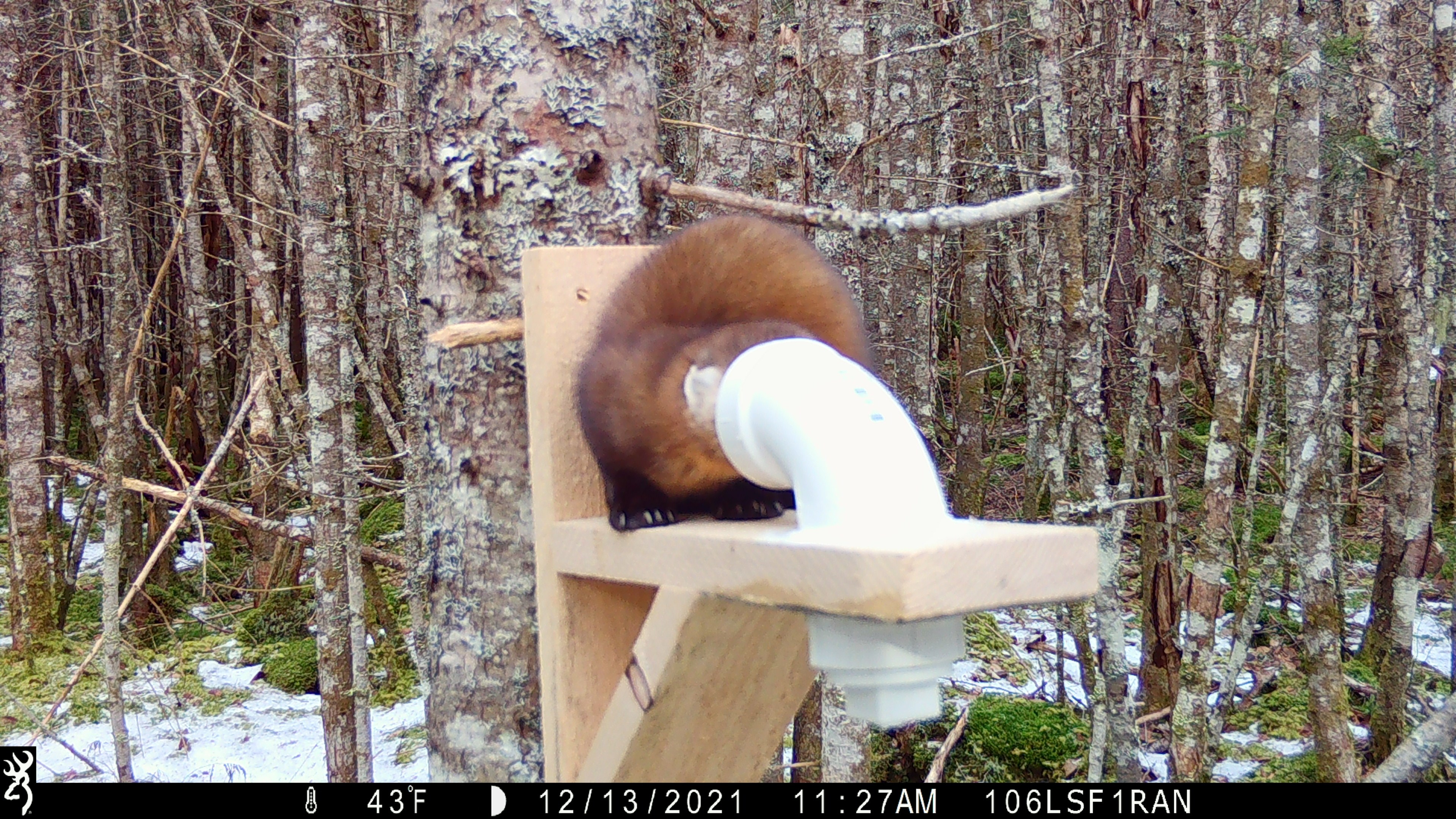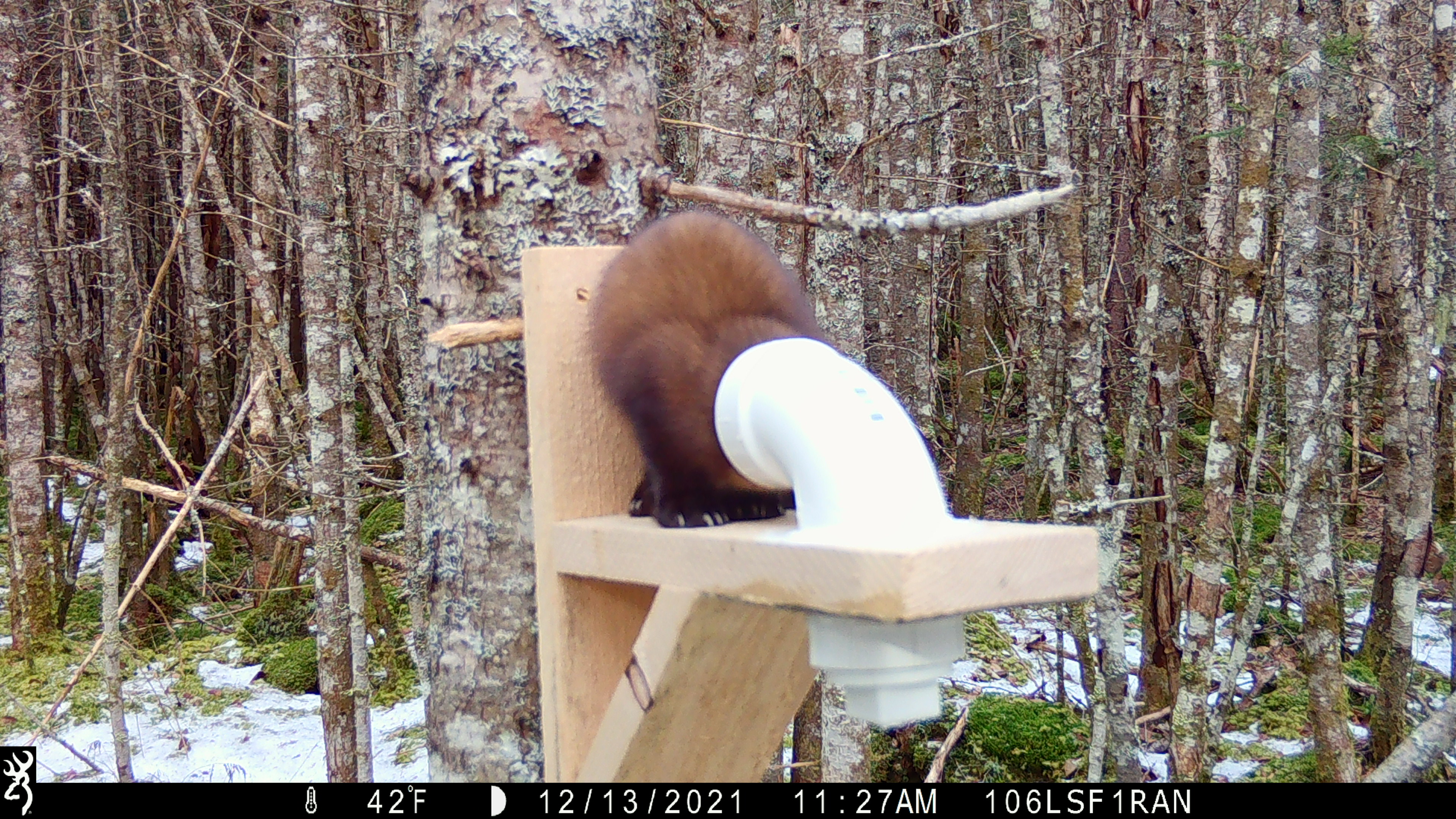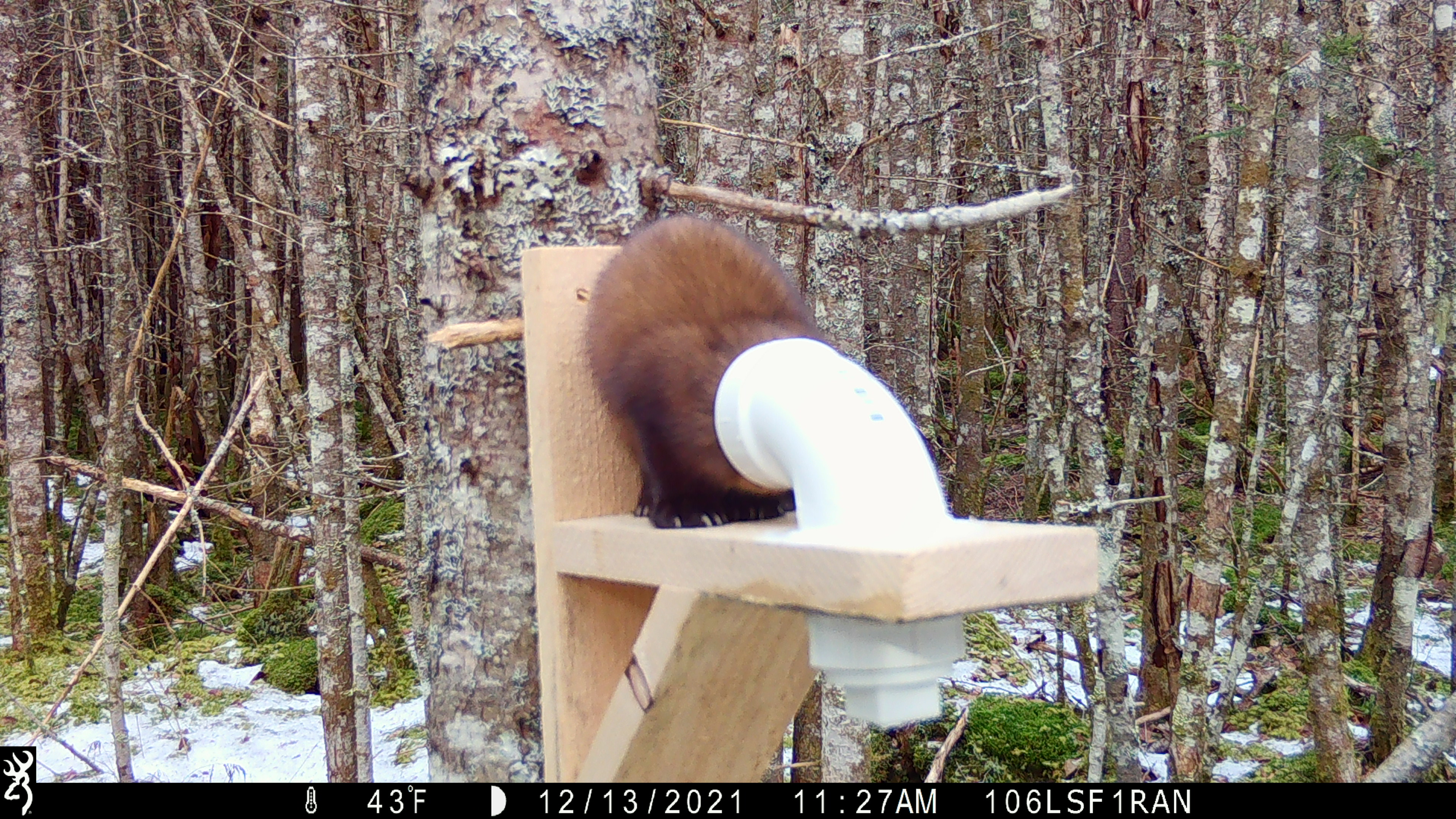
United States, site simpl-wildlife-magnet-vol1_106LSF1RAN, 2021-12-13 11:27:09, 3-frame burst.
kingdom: Animalia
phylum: Chordata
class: Mammalia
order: Carnivora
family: Mustelidae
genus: Martes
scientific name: Martes americana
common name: american marten